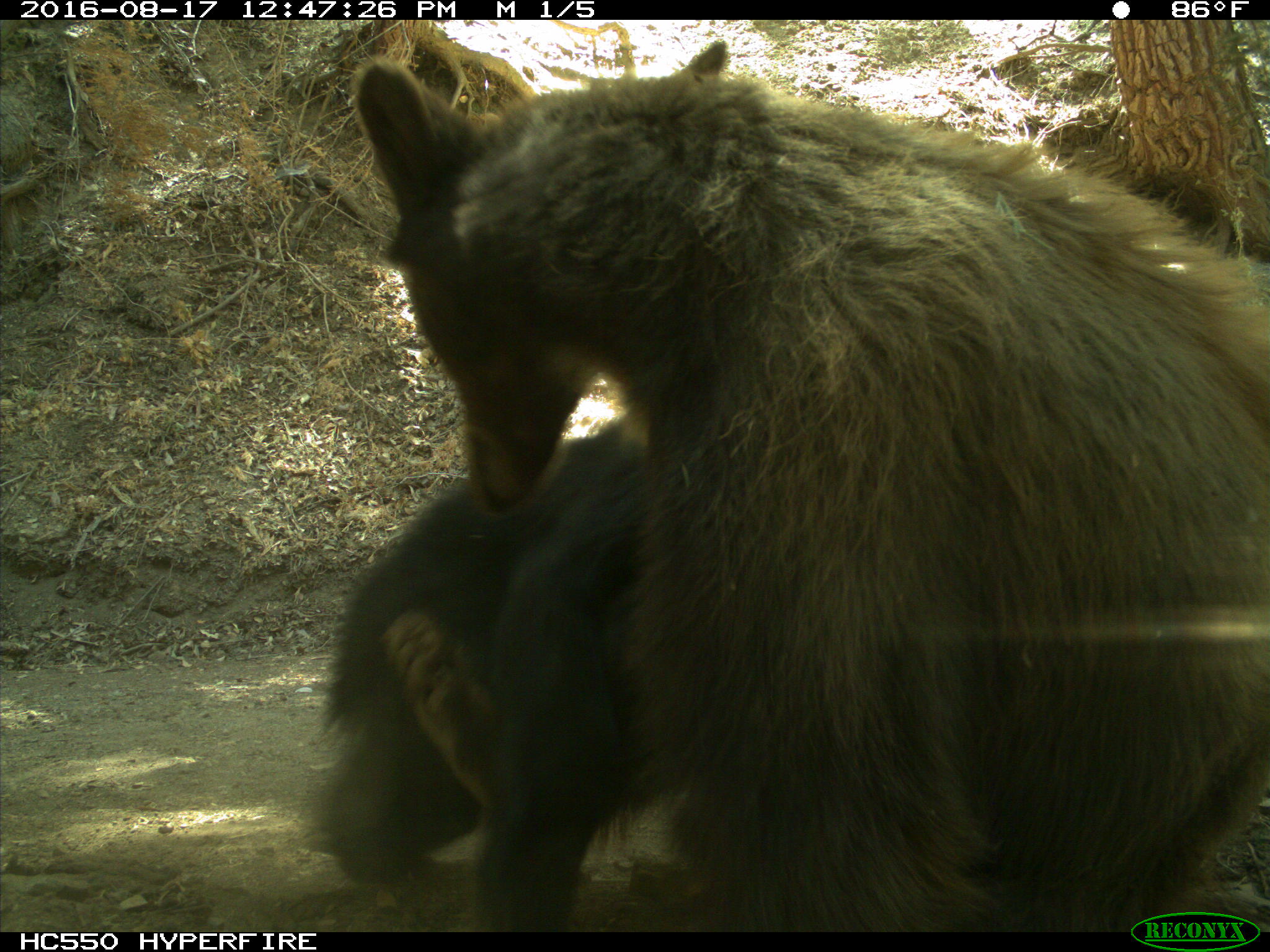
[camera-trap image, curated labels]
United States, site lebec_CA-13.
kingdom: Animalia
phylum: Chordata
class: Mammalia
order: Carnivora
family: Ursidae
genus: Ursus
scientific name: Ursus americanus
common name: american black bear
Ursus americanus (american black bear).